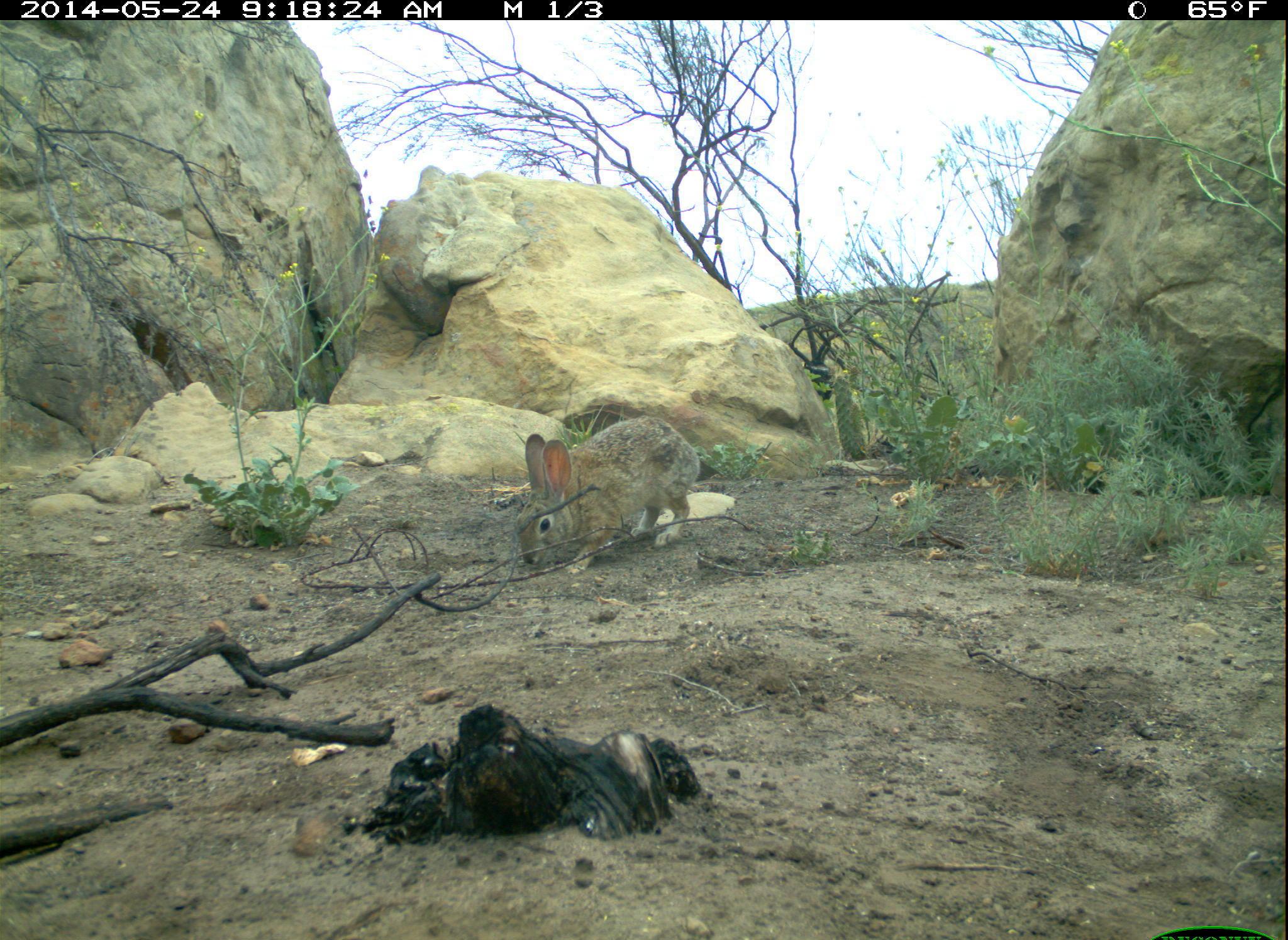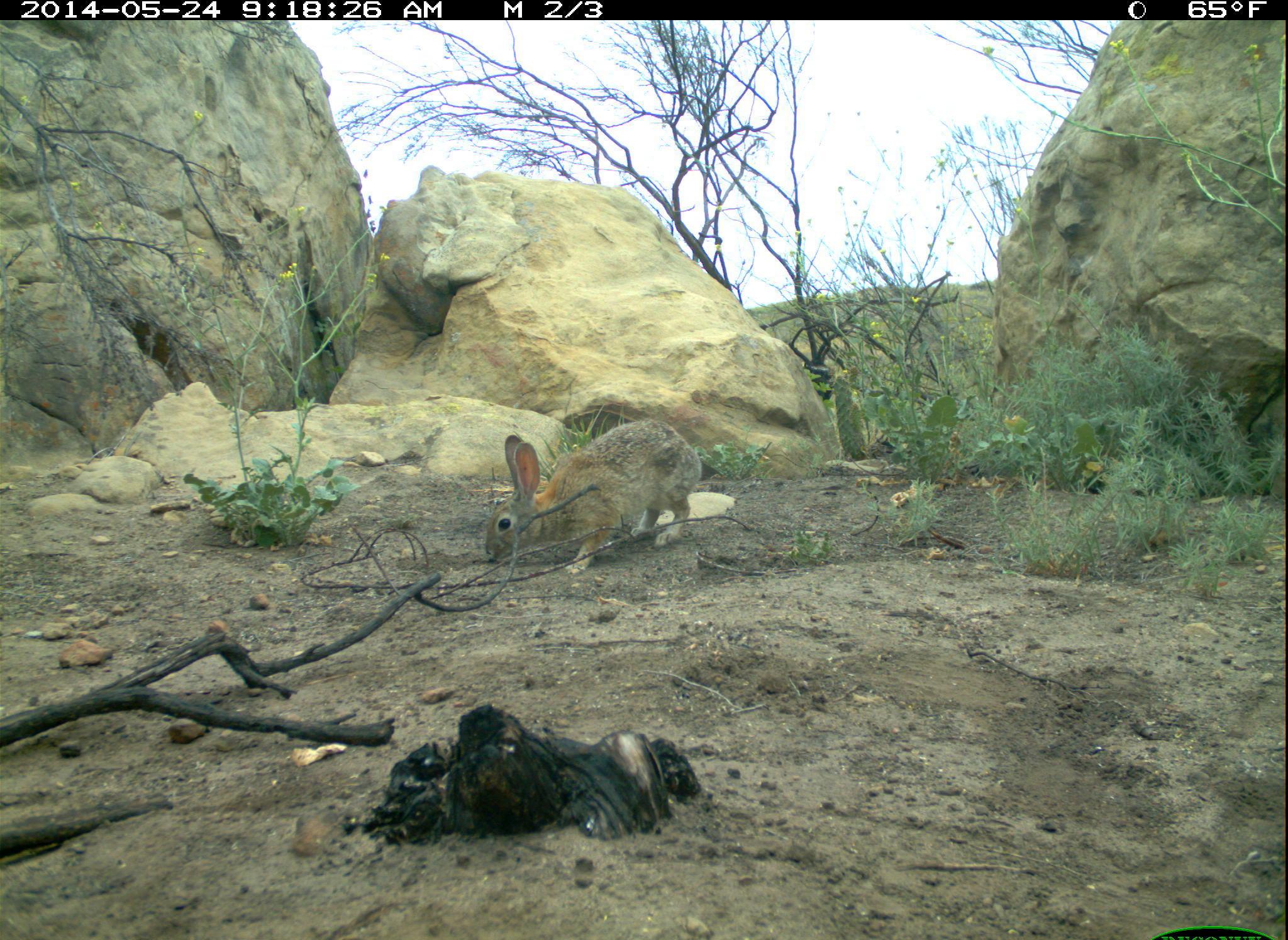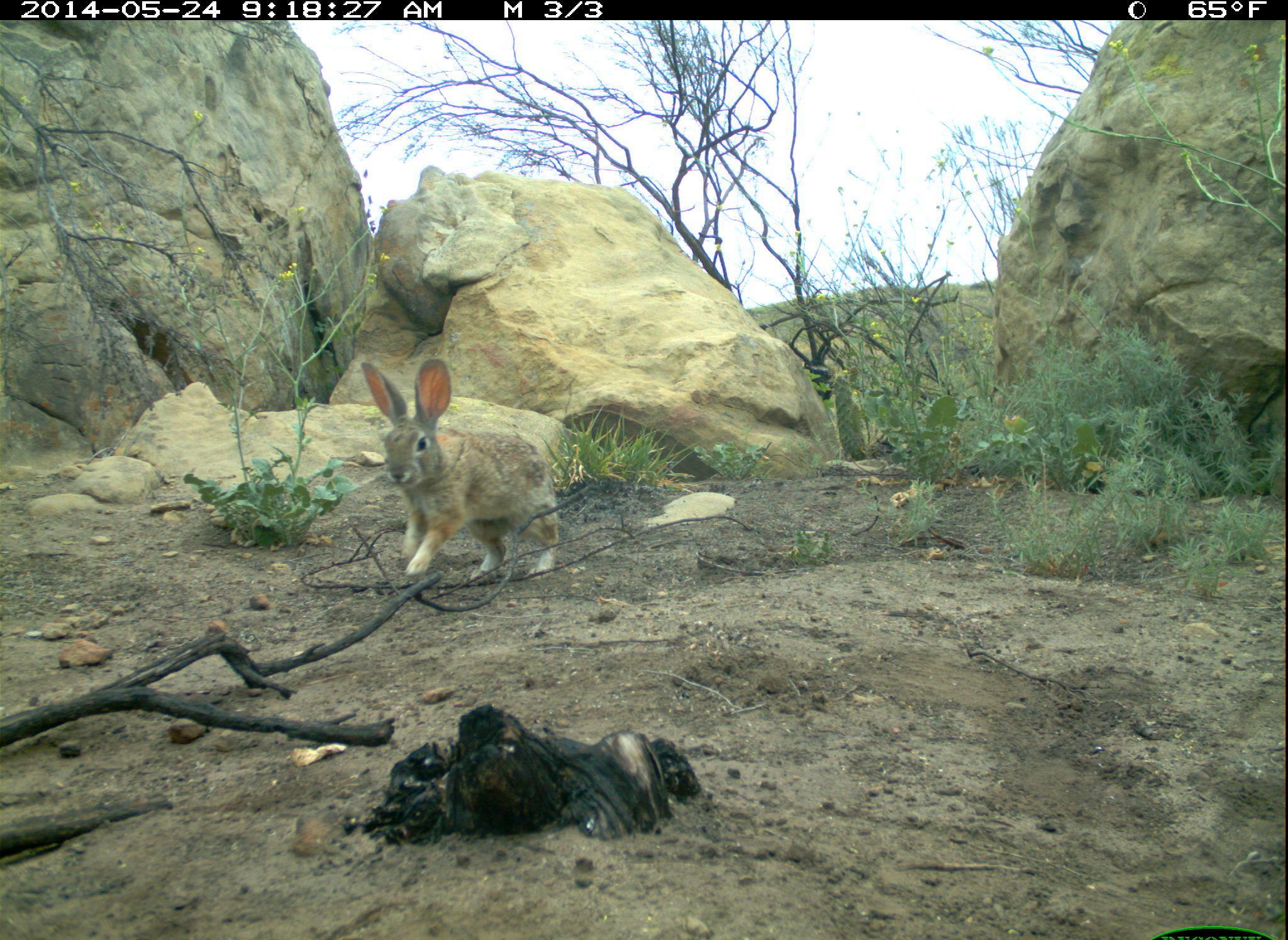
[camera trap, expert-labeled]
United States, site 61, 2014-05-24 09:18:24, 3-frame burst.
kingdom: Animalia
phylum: Chordata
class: Mammalia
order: Lagomorpha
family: Leporidae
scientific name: Leporidae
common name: rabbits and hares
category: rabbit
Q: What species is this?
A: Rabbit (rabbits and hares) (Leporidae).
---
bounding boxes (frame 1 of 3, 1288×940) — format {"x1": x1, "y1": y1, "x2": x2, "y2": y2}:
rabbit: {"x1": 507, "y1": 403, "x2": 708, "y2": 588}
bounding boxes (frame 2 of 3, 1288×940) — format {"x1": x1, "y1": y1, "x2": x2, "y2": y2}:
rabbit: {"x1": 477, "y1": 403, "x2": 731, "y2": 583}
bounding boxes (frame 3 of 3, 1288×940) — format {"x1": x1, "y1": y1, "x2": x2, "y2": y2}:
rabbit: {"x1": 349, "y1": 358, "x2": 565, "y2": 588}